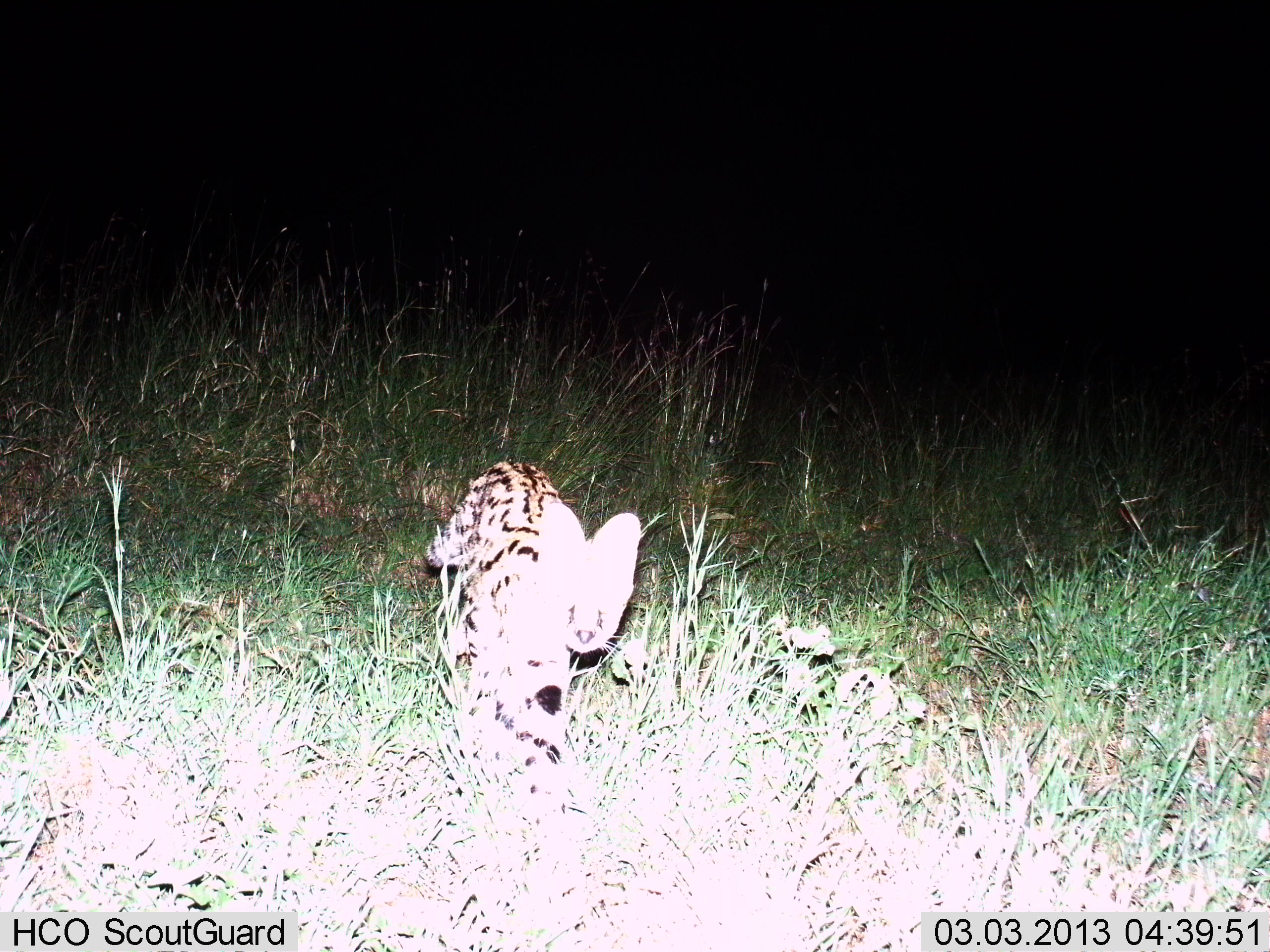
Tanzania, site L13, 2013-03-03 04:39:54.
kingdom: Animalia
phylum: Chordata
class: Mammalia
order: Carnivora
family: Felidae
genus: Leptailurus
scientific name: Leptailurus serval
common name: serval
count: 1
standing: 27%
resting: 0%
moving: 76%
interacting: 0%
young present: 0%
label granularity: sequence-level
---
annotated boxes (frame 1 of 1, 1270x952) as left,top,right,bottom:
animal: 414,460,640,826